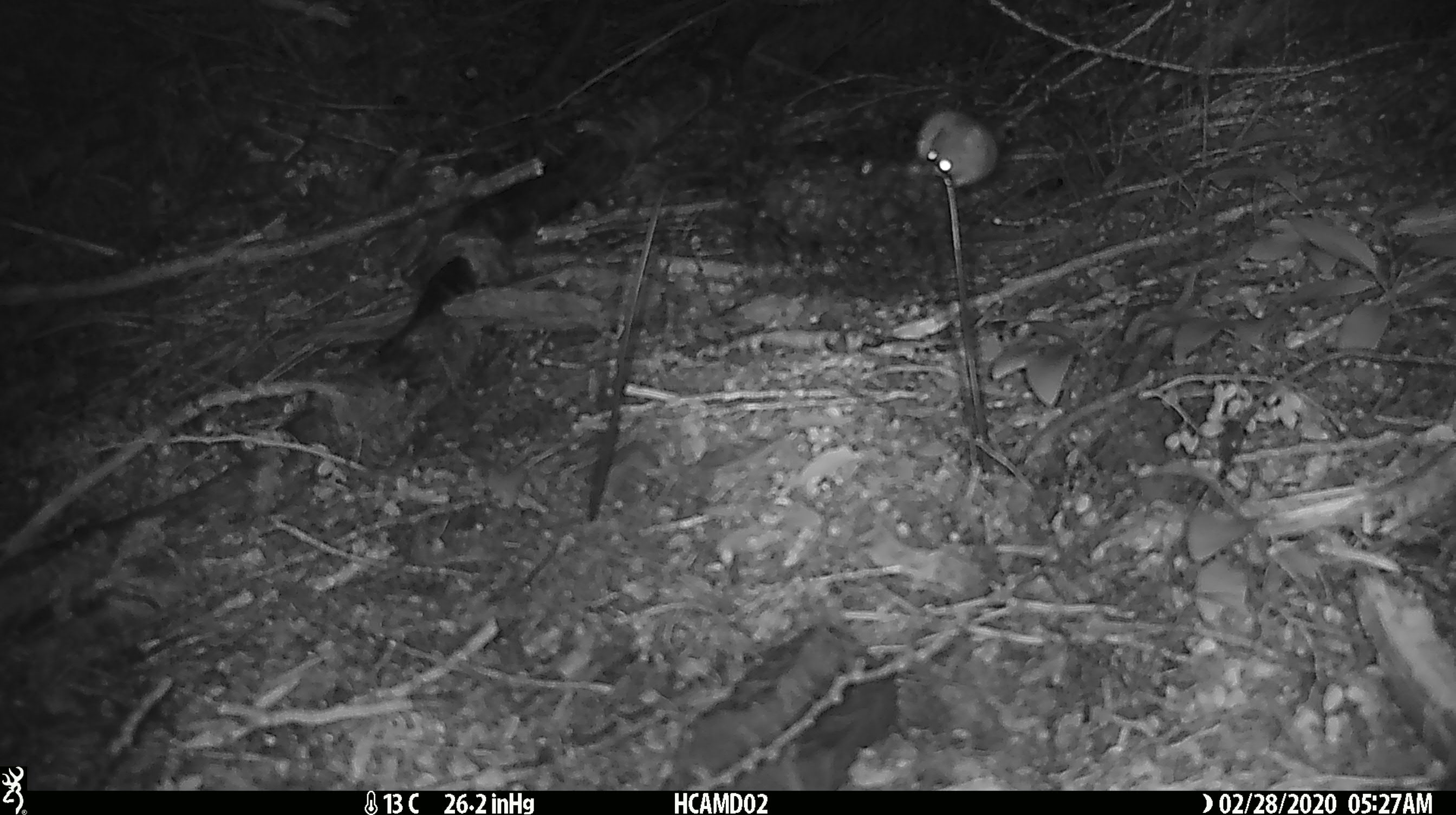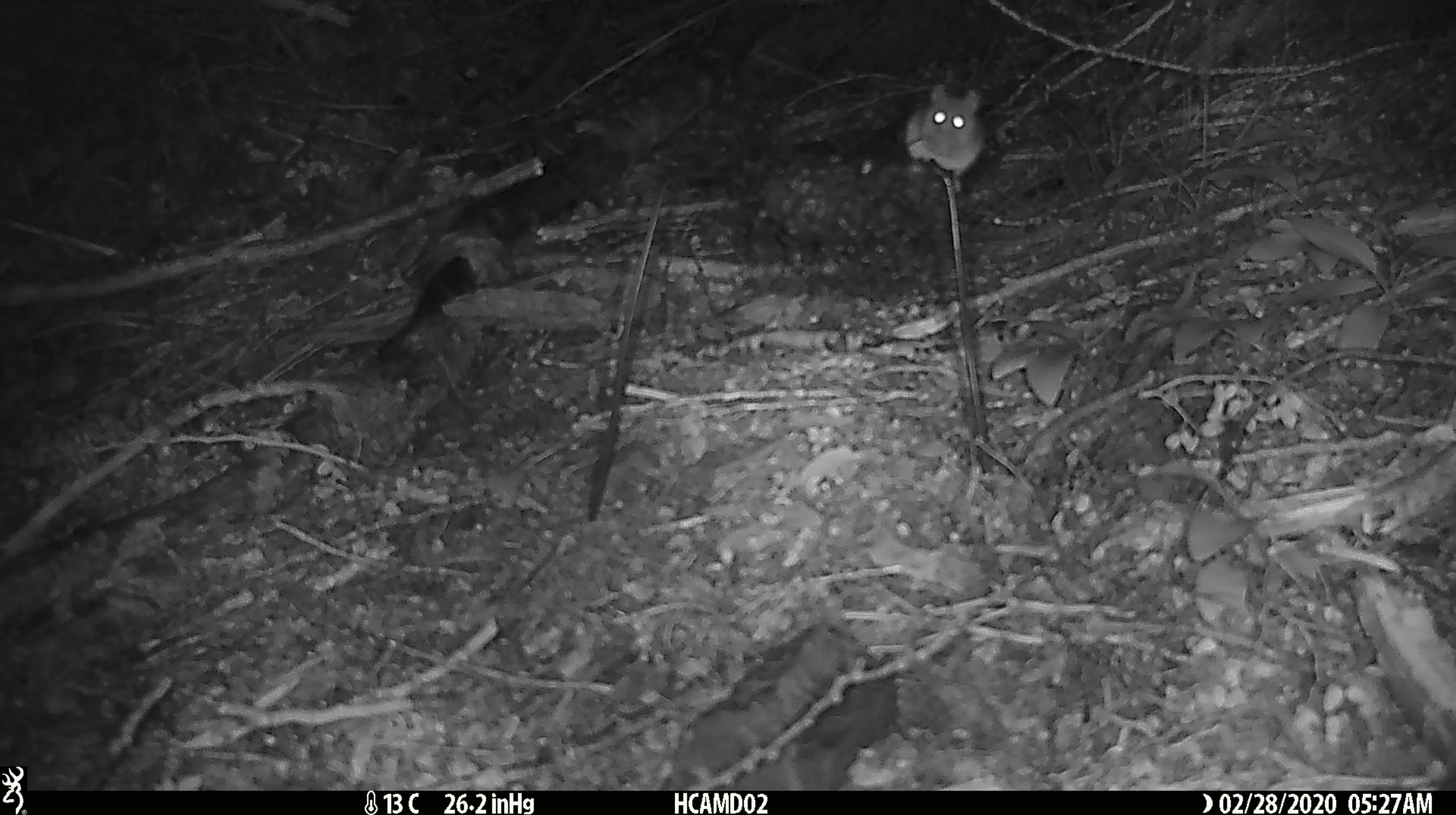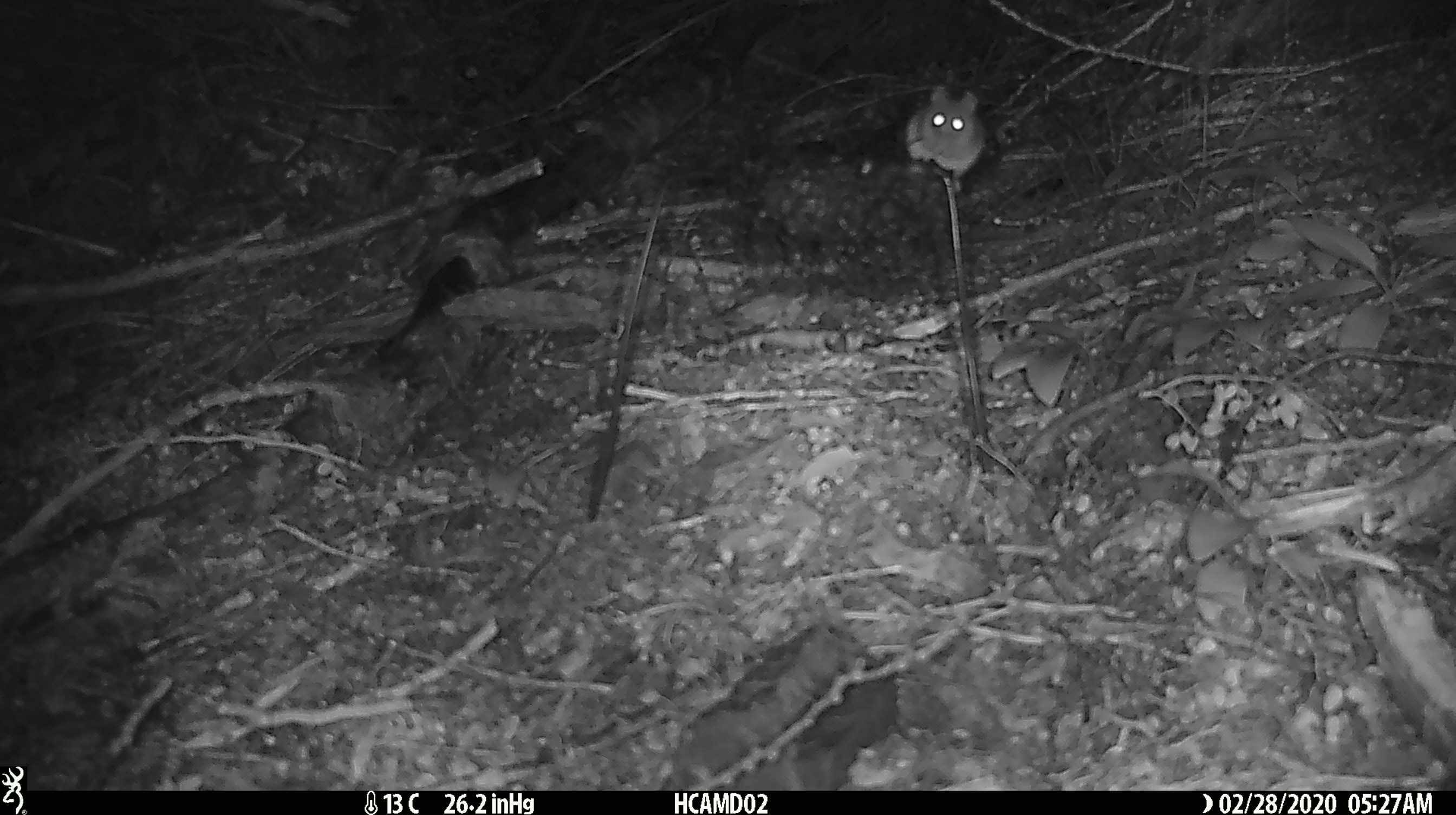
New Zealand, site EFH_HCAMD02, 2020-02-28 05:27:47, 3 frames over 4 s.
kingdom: Animalia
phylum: Chordata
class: Mammalia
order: Rodentia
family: Muridae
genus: Mus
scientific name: Mus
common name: mouse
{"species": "mouse (Mus)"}